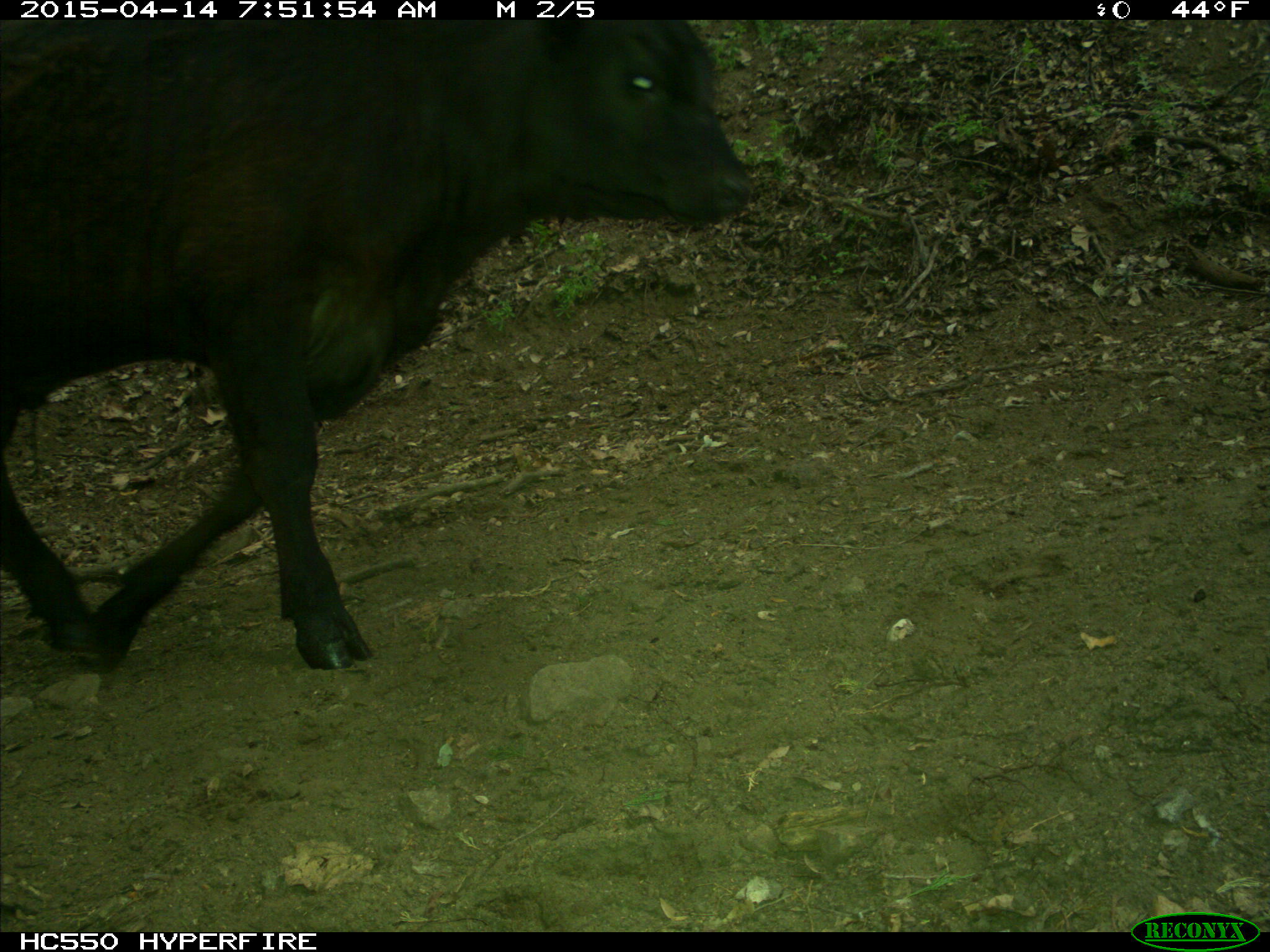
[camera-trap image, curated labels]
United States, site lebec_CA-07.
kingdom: Animalia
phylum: Chordata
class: Mammalia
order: Artiodactyla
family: Bovidae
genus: Bos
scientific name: Bos taurus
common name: domestic cow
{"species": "Bos taurus (domestic cow)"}